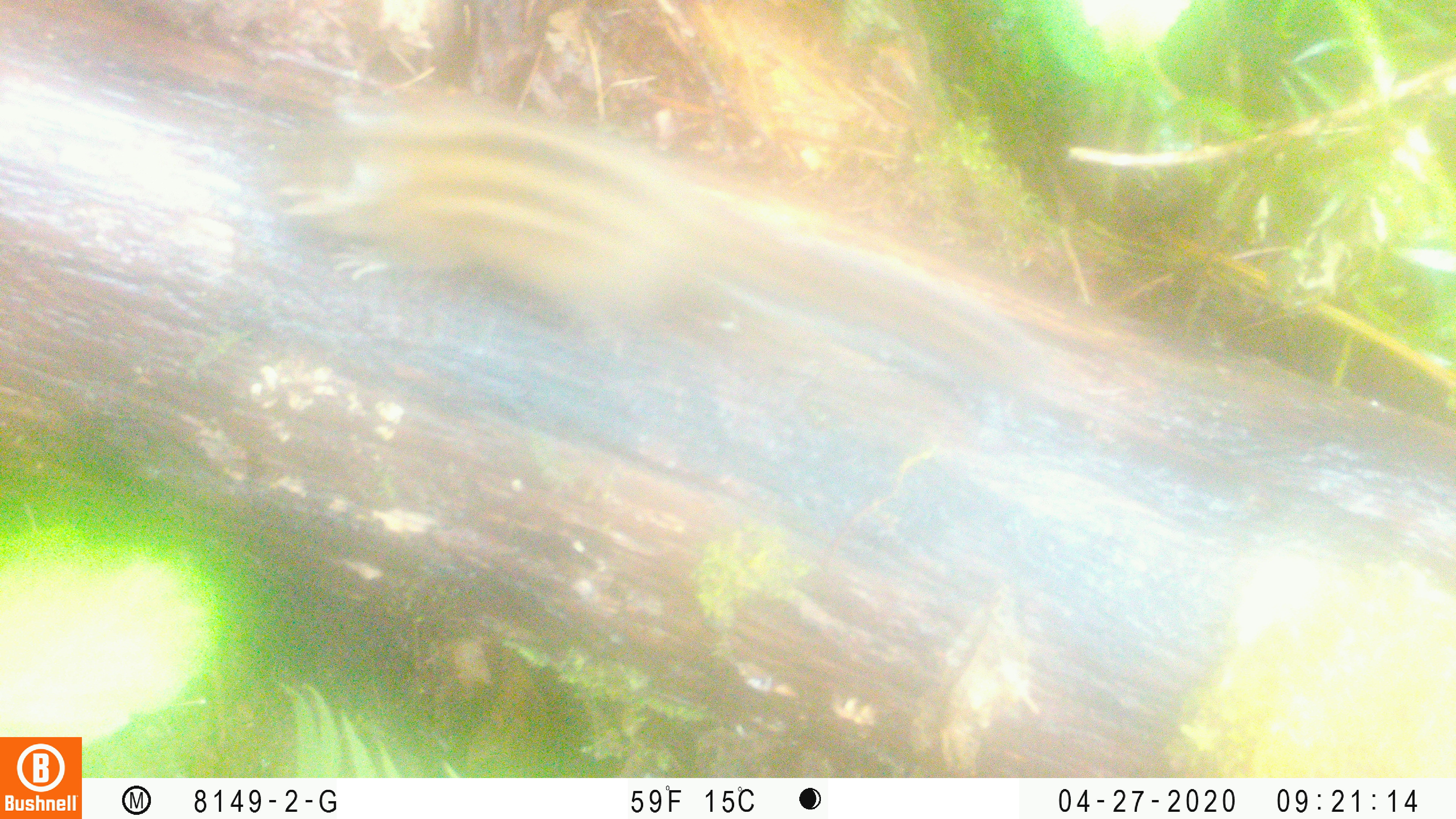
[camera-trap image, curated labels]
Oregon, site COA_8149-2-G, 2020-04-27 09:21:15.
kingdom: Animalia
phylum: Chordata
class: Mammalia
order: Rodentia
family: Sciuridae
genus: Neotamias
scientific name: Neotamias townsendii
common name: townsend's chipmunk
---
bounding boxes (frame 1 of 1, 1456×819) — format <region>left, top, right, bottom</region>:
townsend's chipmunk: <region>239, 74, 1049, 410</region>